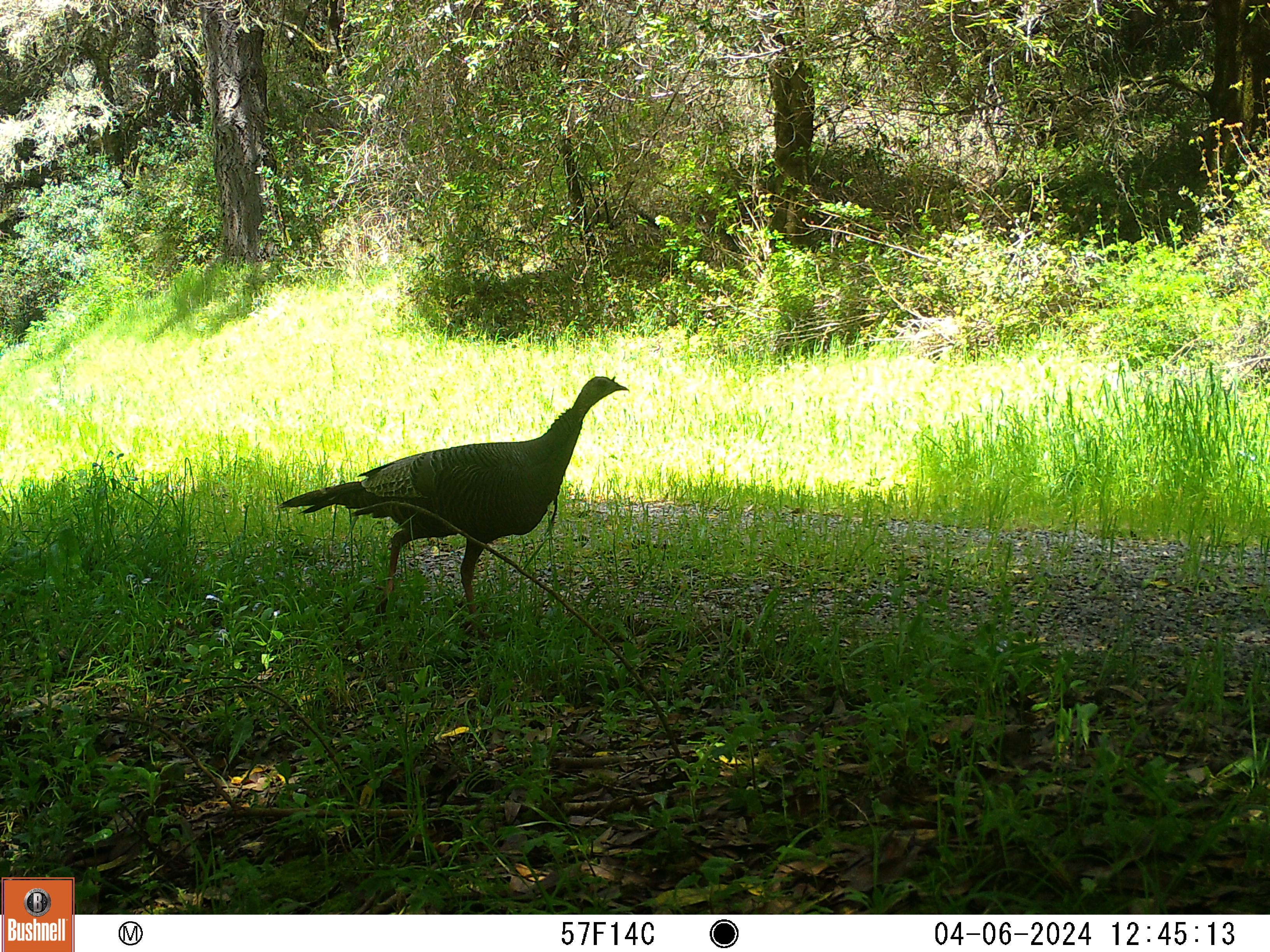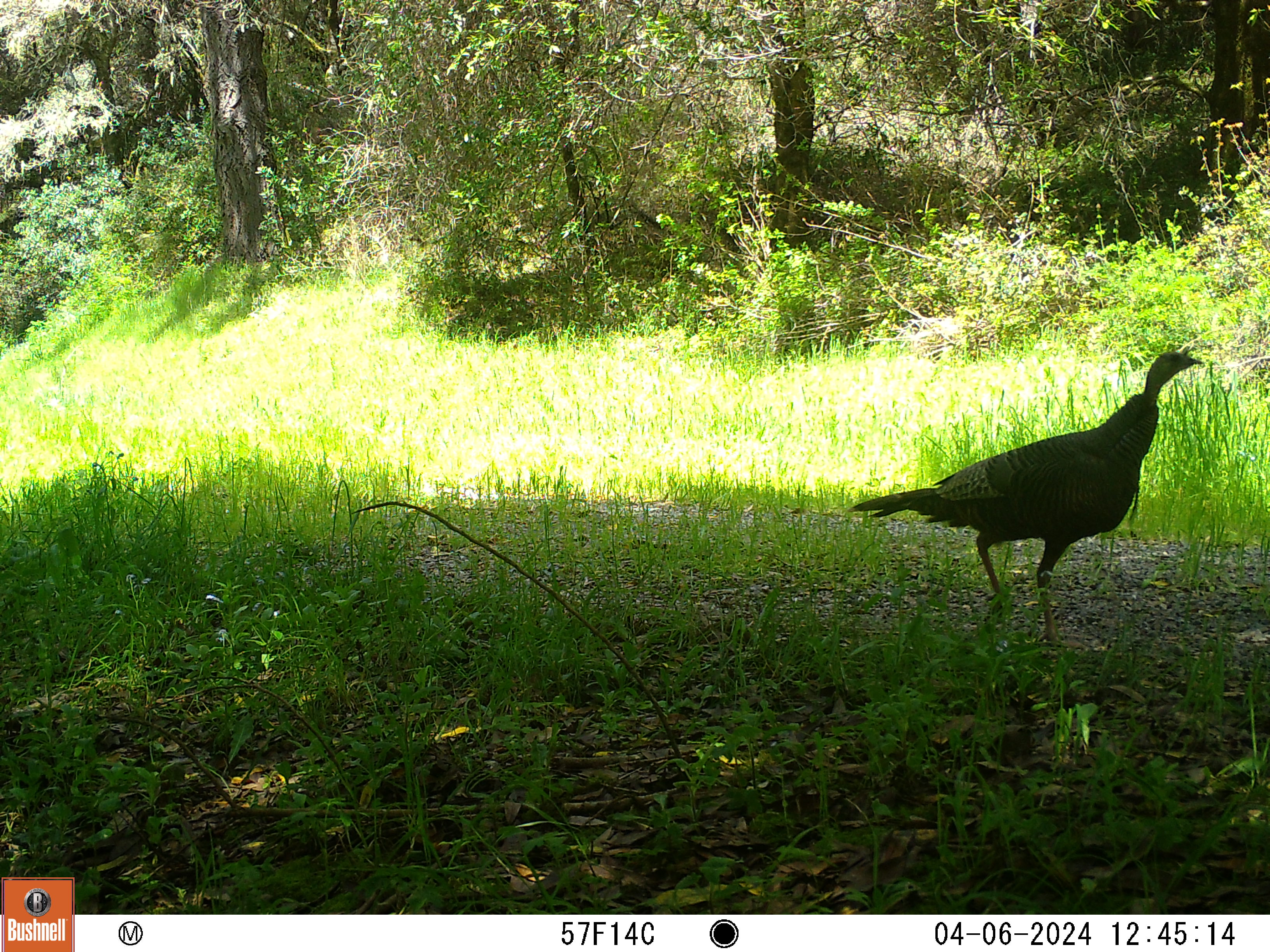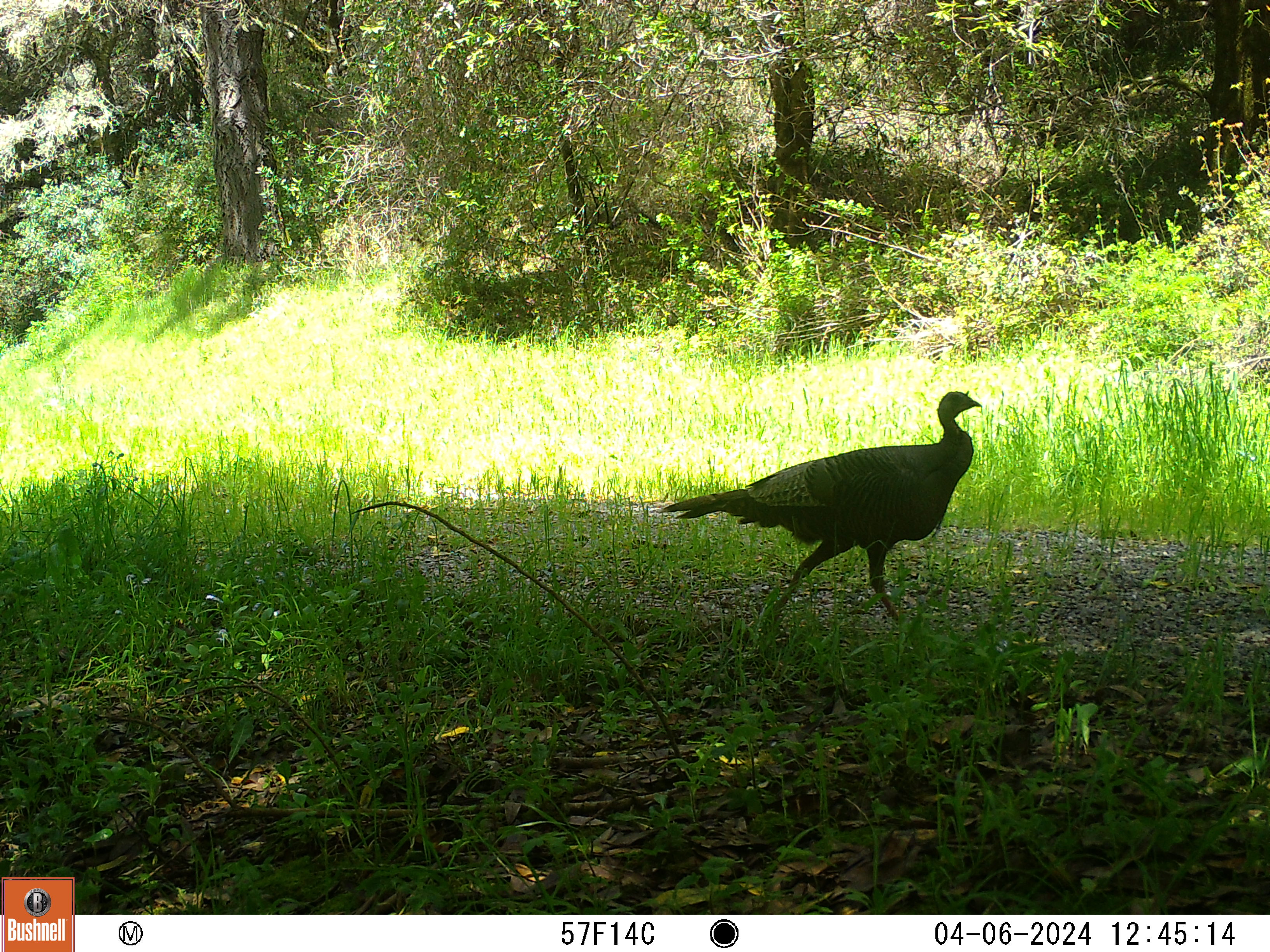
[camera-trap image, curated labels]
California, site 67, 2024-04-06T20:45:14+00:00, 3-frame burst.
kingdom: Animalia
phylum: Chordata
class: Aves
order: Galliformes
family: Phasianidae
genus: Meleagris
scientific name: Meleagris gallopavo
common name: turkey